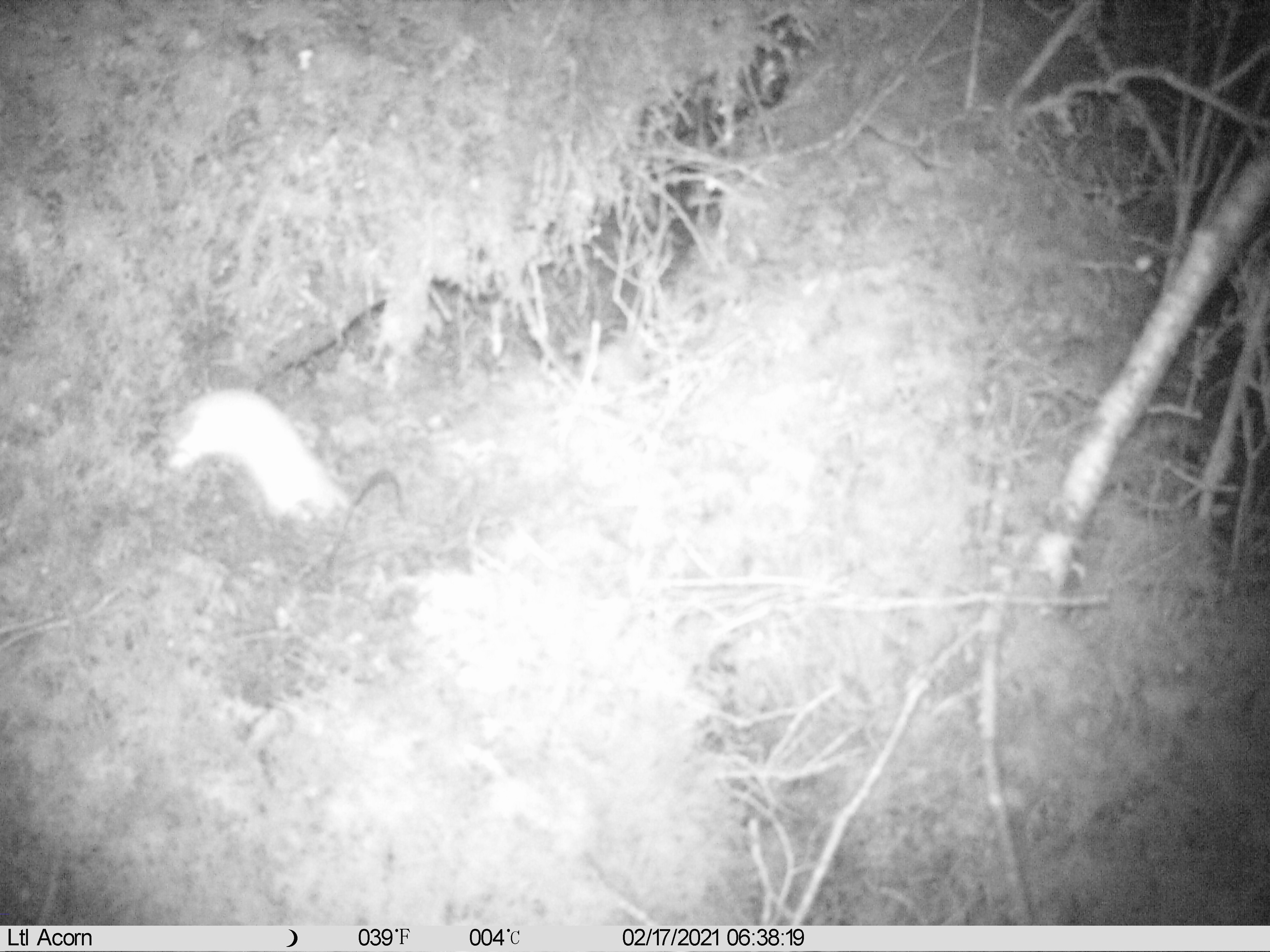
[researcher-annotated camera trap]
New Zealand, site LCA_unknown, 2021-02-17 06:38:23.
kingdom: Animalia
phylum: Chordata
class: Mammalia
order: Carnivora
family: Mustelidae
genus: Mustela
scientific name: Mustela erminea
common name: stoat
Stoat (Mustela erminea).